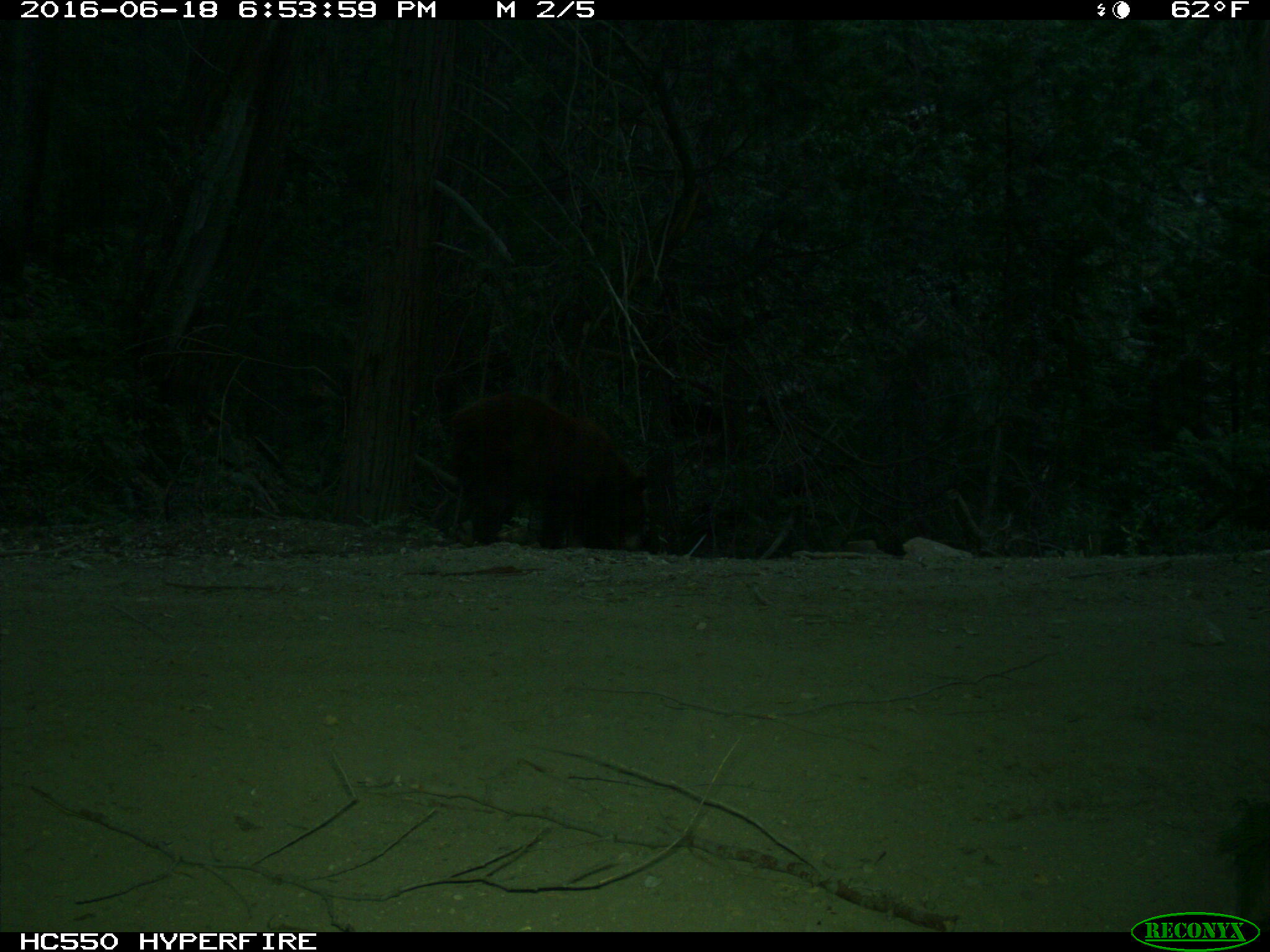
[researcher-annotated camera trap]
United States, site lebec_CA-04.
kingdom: Animalia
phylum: Chordata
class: Mammalia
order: Carnivora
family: Ursidae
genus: Ursus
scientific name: Ursus americanus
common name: american black bear